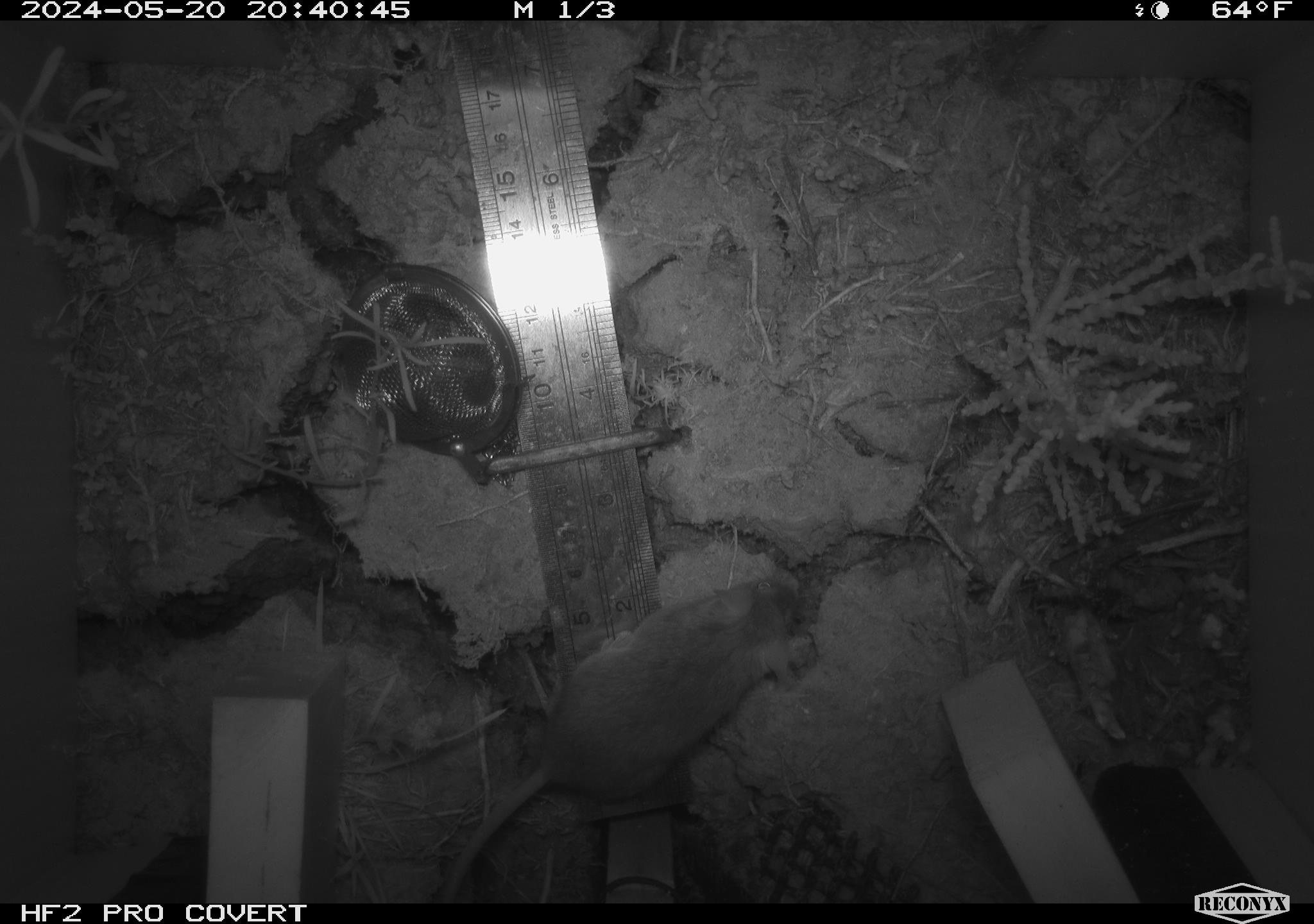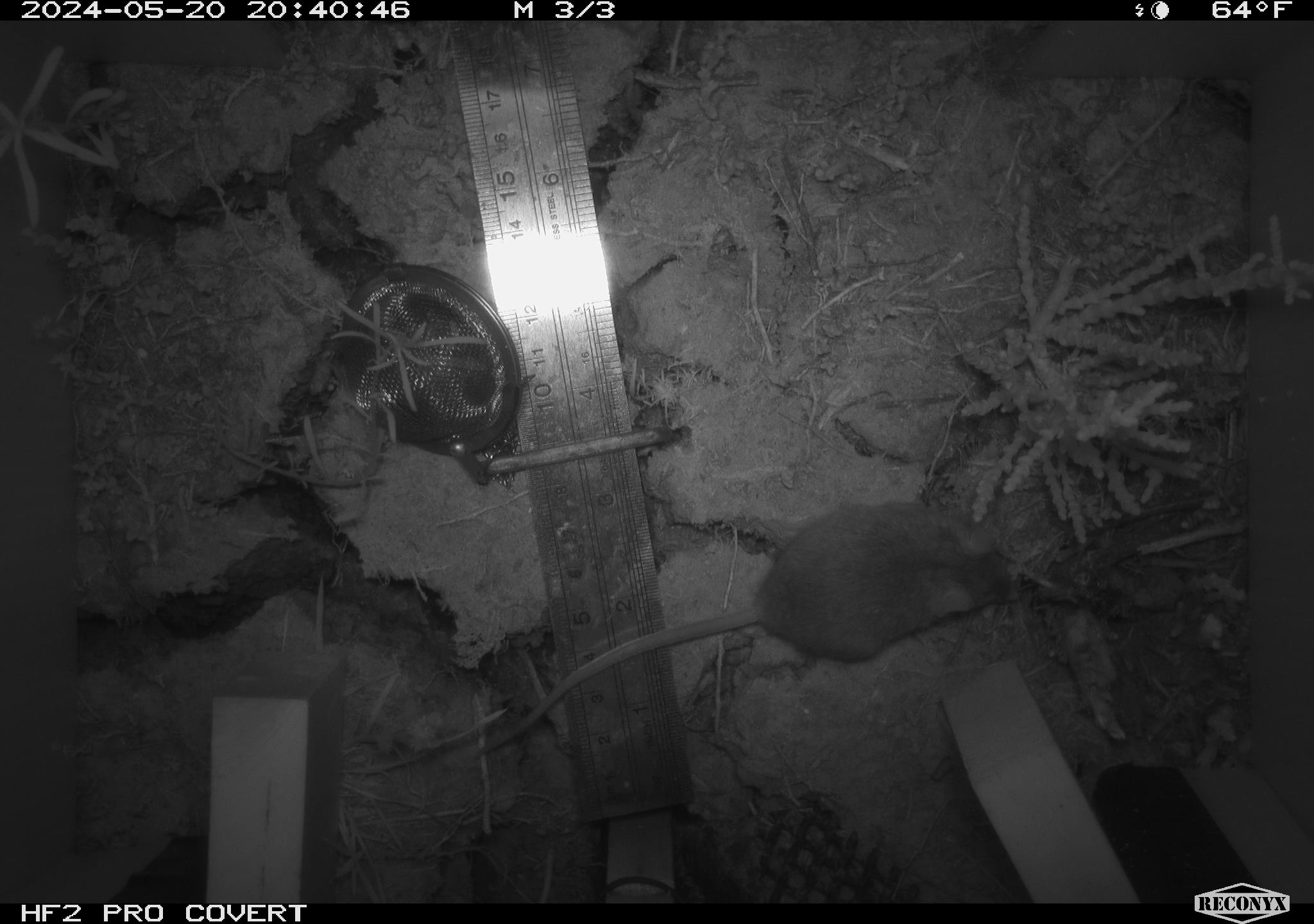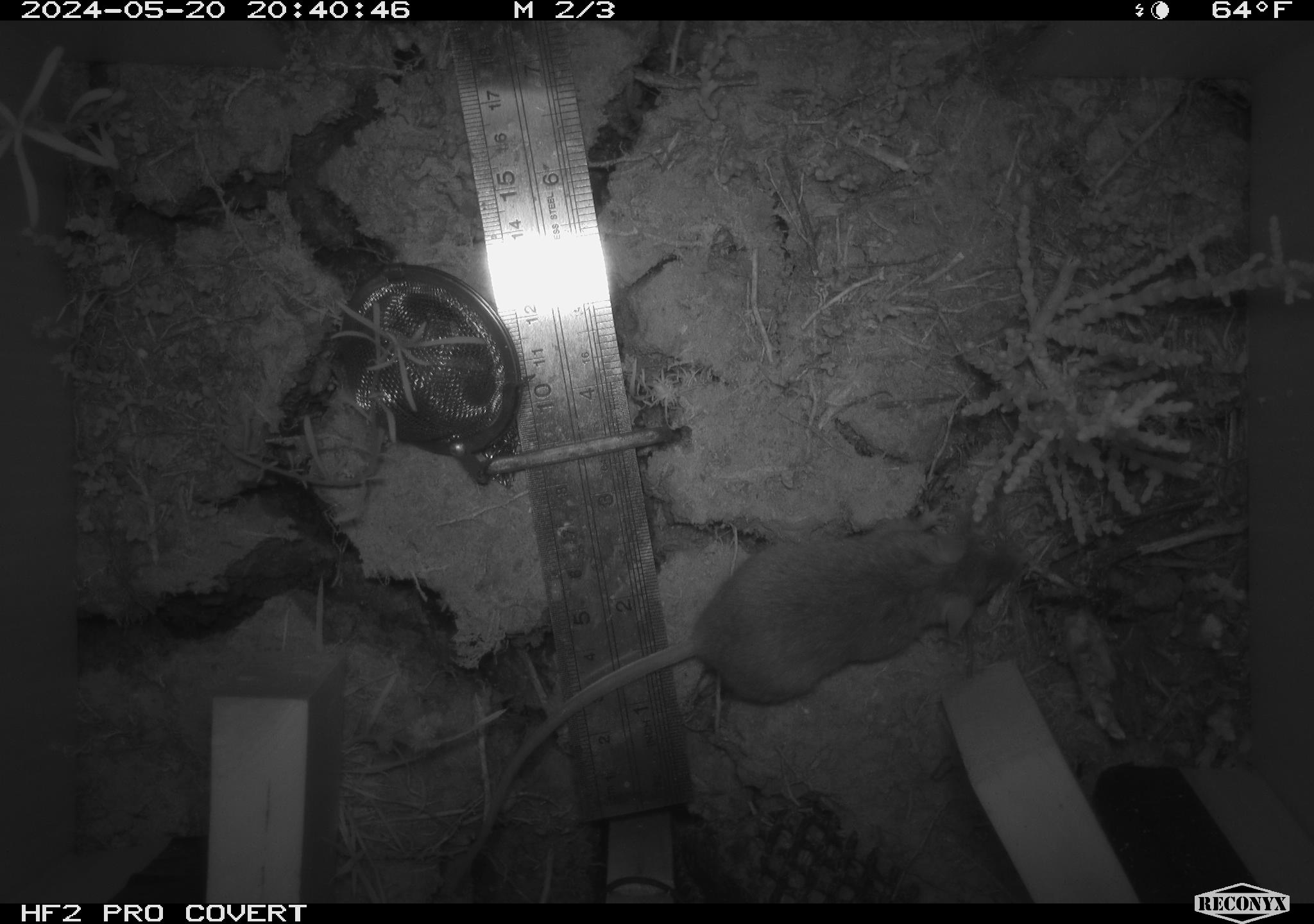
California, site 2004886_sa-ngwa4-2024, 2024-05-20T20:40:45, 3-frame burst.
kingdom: Animalia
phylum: Chordata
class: Mammalia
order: Rodentia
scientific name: Rodentia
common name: mouse species